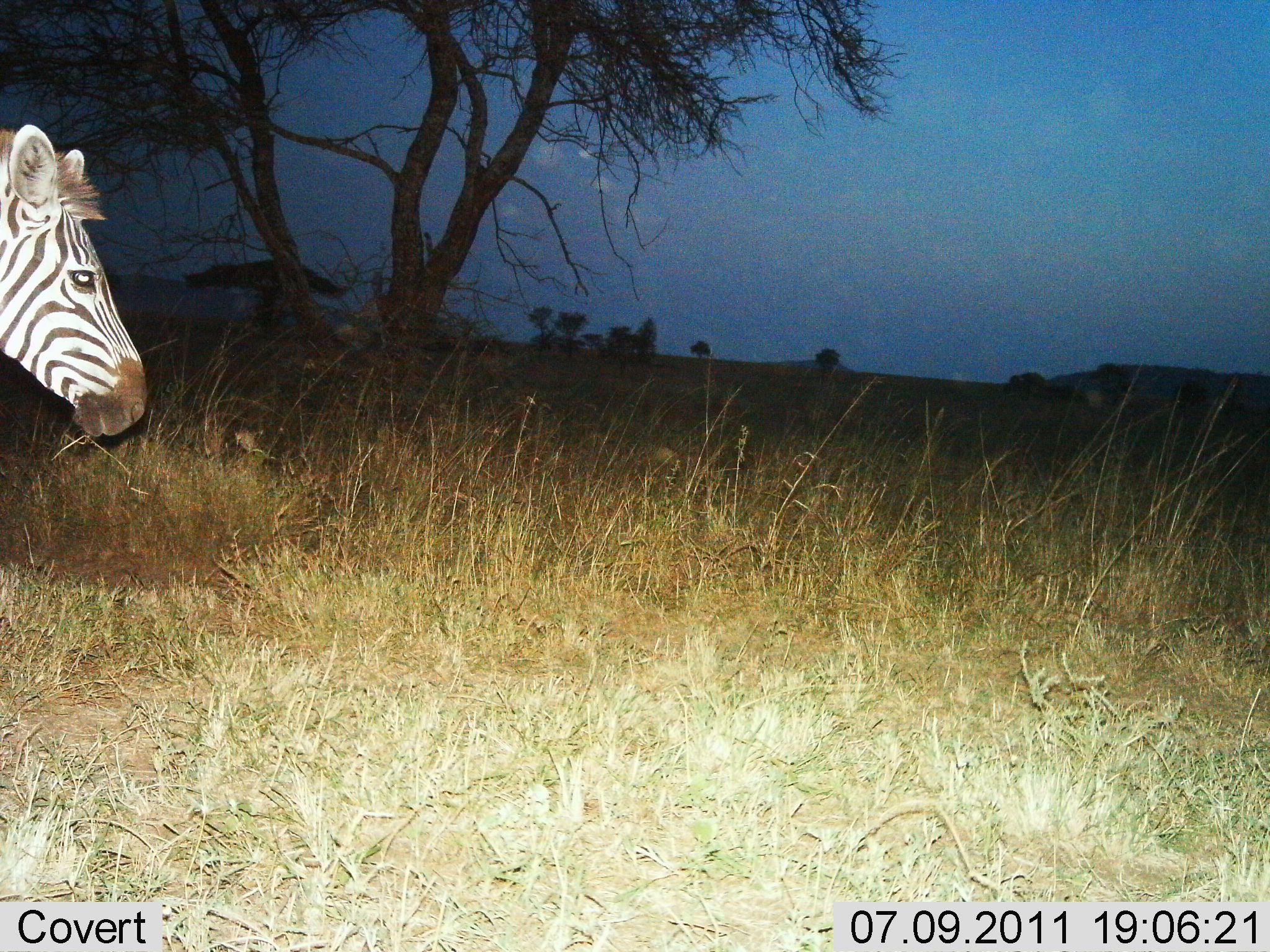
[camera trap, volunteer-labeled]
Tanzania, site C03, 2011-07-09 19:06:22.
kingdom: Animalia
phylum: Chordata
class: Mammalia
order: Perissodactyla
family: Equidae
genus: Equus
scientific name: Equus quagga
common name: plains zebra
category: zebra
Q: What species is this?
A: Zebra (plains zebra) (Equus quagga).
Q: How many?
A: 1.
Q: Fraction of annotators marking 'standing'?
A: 77%.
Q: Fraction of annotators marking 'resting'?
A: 0%.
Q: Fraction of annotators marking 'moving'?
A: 15%.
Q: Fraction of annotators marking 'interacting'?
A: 0%.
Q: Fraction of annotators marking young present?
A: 0%.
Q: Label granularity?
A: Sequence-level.